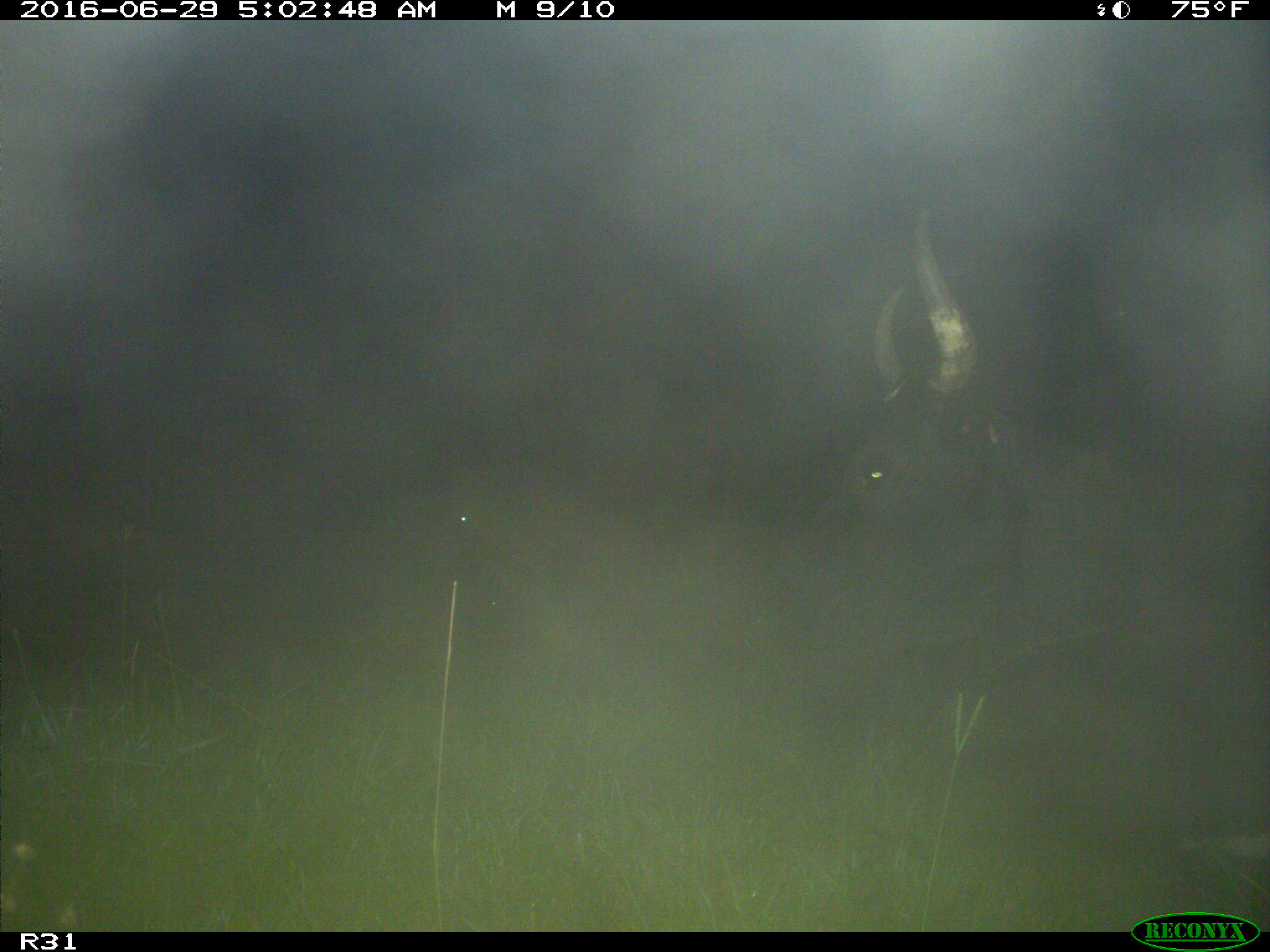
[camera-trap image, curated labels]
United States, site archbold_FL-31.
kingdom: Animalia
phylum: Chordata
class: Mammalia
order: Artiodactyla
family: Bovidae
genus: Bos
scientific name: Bos taurus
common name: domestic cow